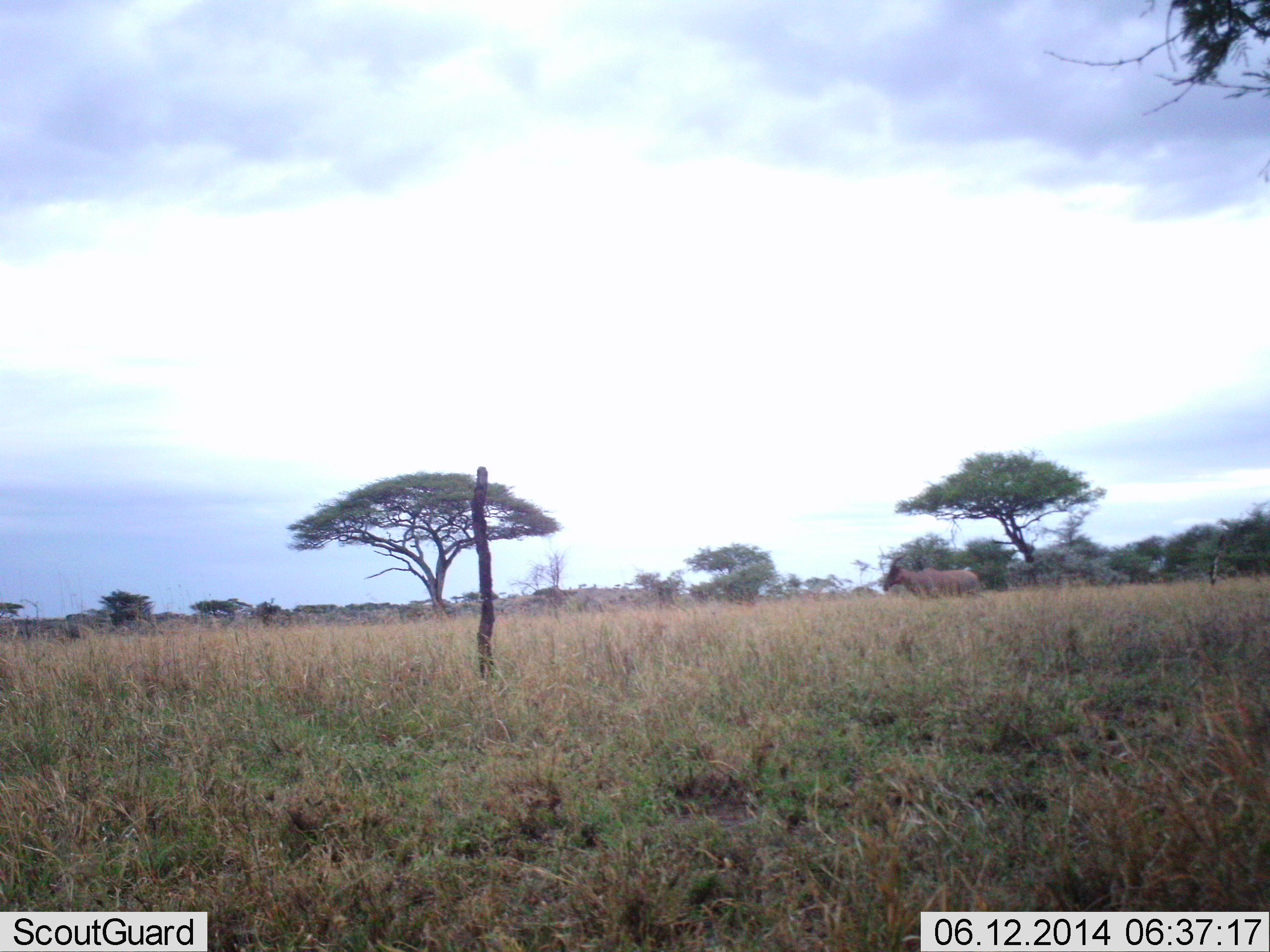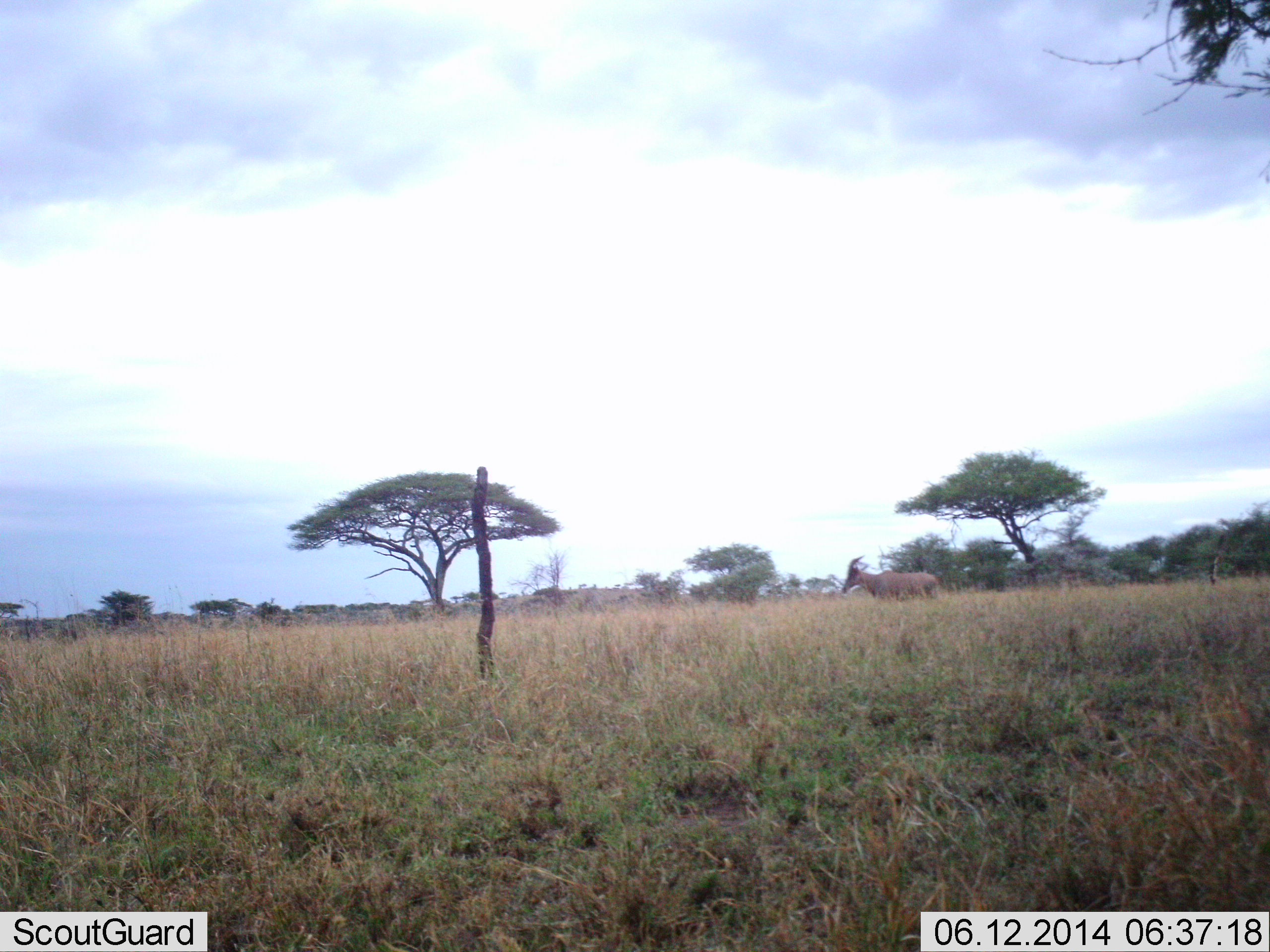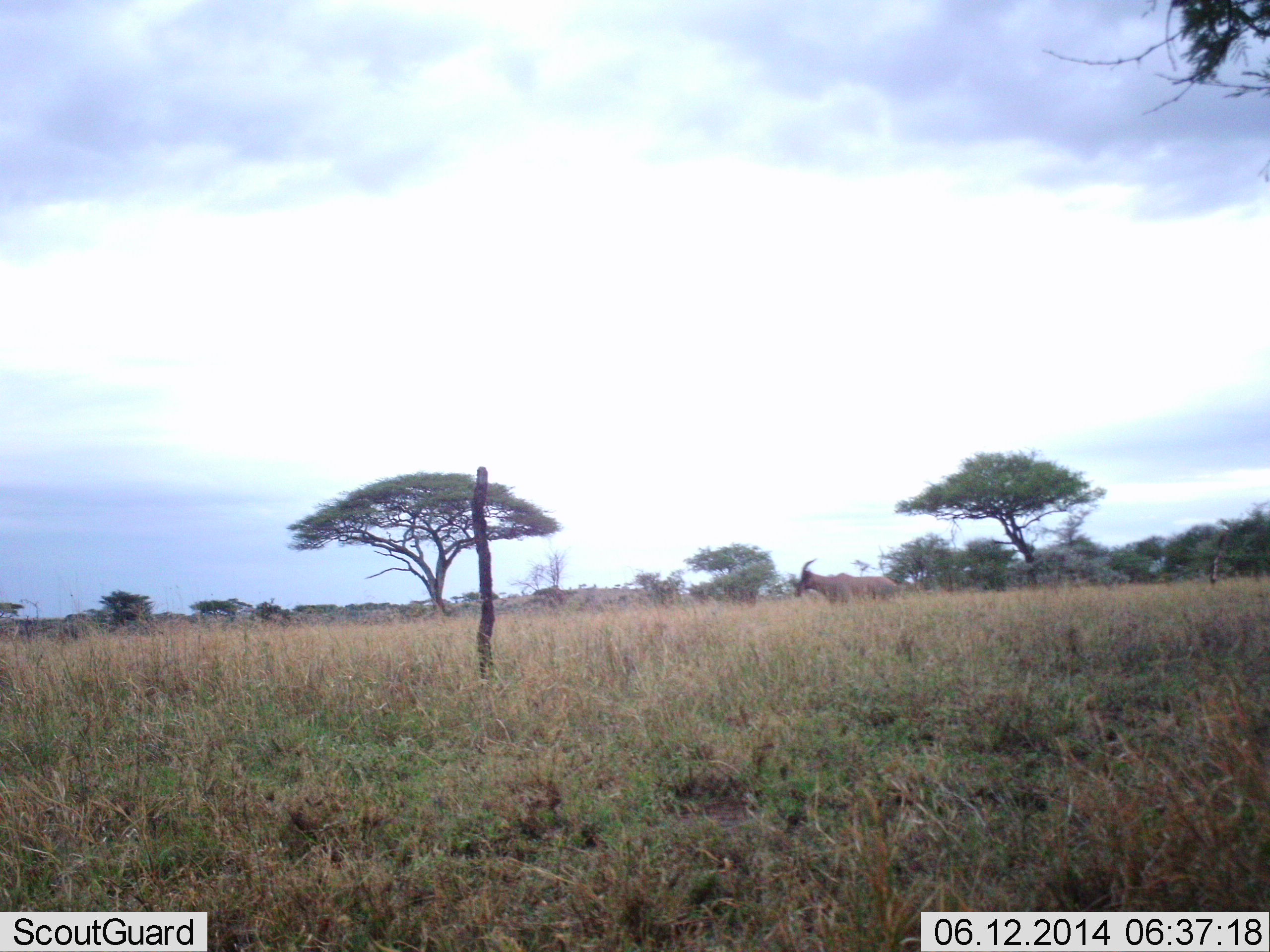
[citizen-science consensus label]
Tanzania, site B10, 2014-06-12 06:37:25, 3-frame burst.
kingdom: Animalia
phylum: Chordata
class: Mammalia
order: Artiodactyla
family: Bovidae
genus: Damaliscus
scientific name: Damaliscus lunatus jimela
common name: topi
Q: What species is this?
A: Topi (Damaliscus lunatus jimela).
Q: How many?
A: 1.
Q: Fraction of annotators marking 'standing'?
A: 0%.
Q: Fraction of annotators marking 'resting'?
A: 0%.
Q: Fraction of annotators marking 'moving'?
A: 100%.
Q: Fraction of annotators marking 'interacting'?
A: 0%.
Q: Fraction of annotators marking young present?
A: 0%.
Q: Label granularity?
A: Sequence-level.